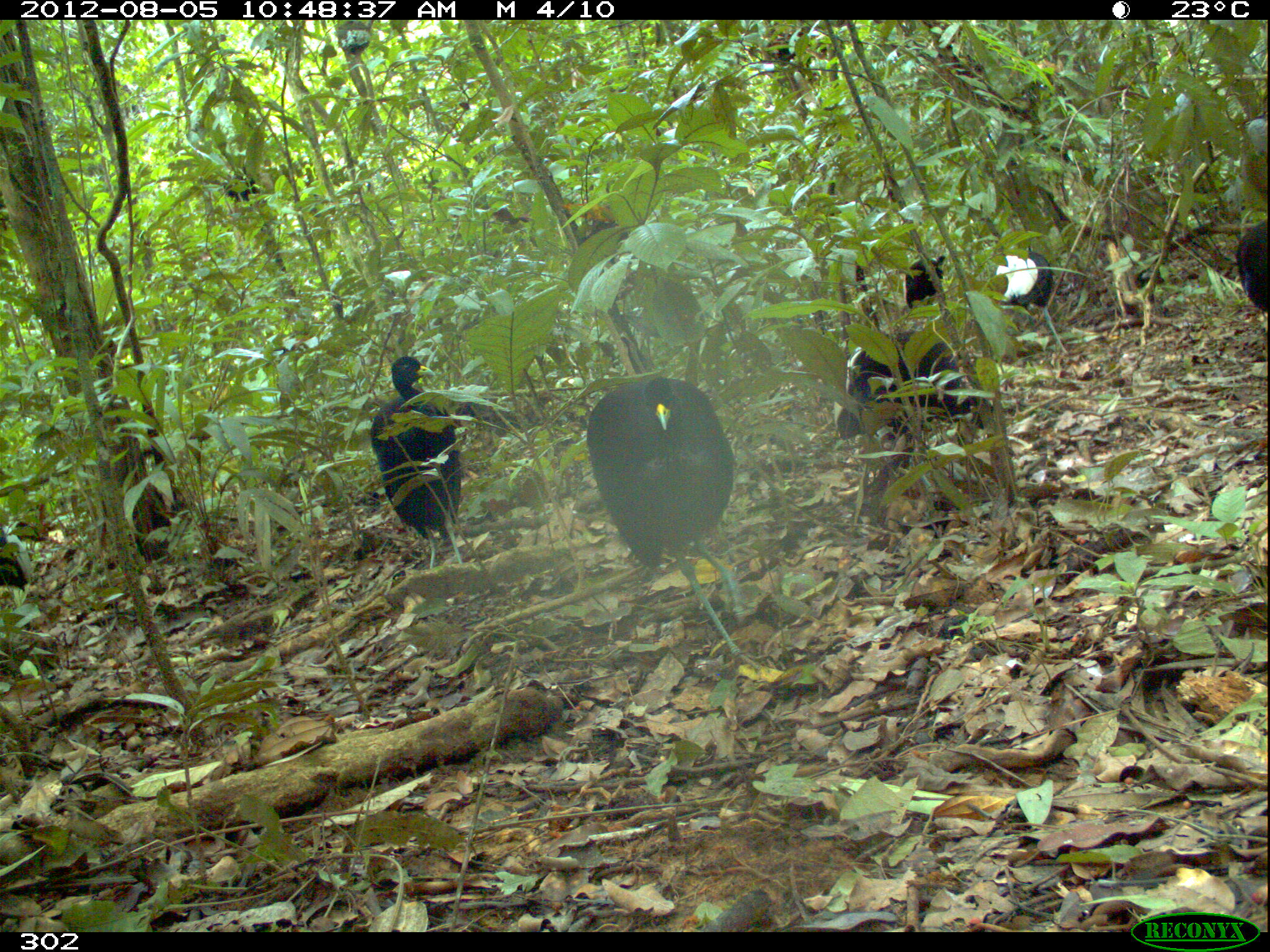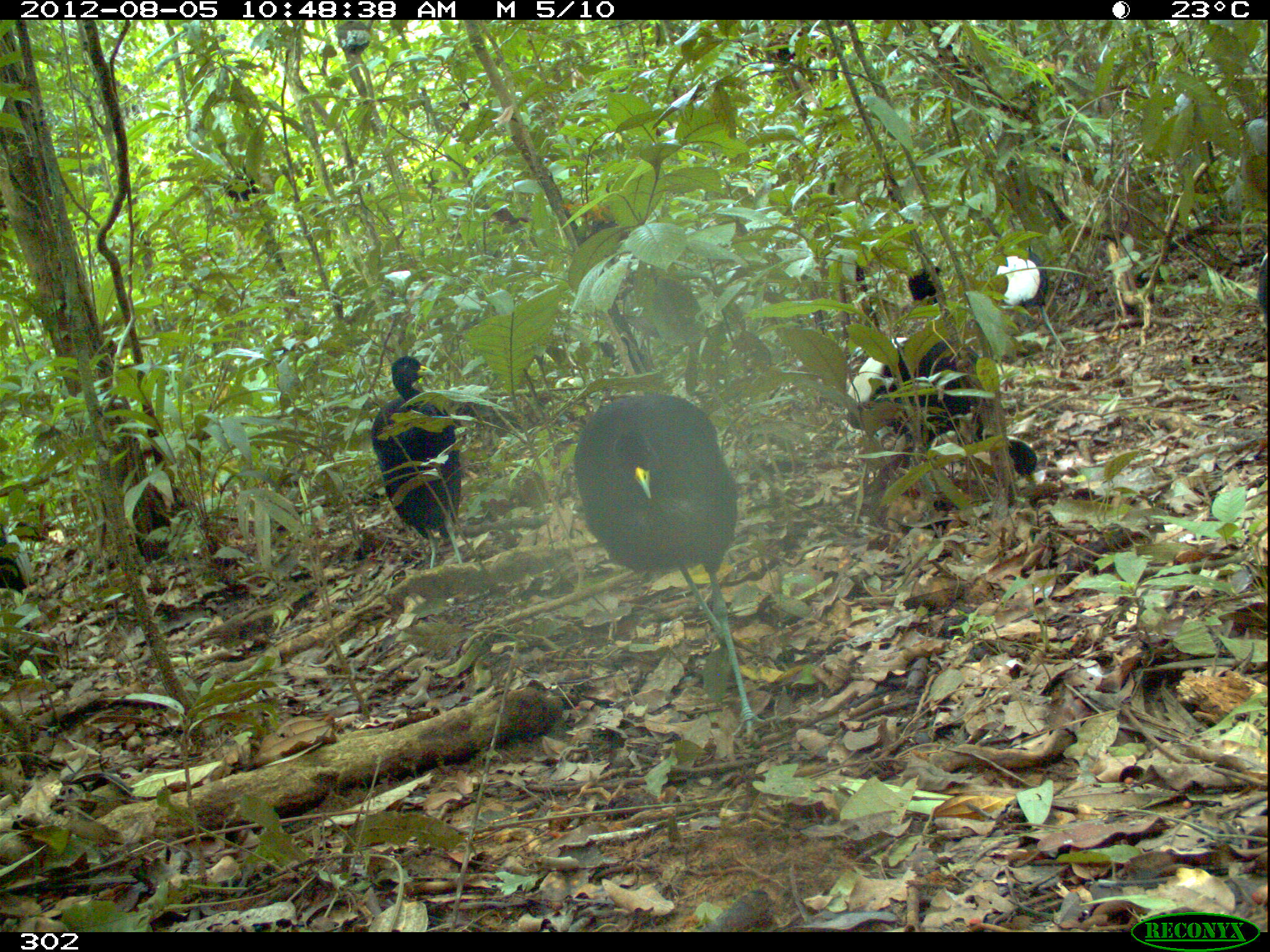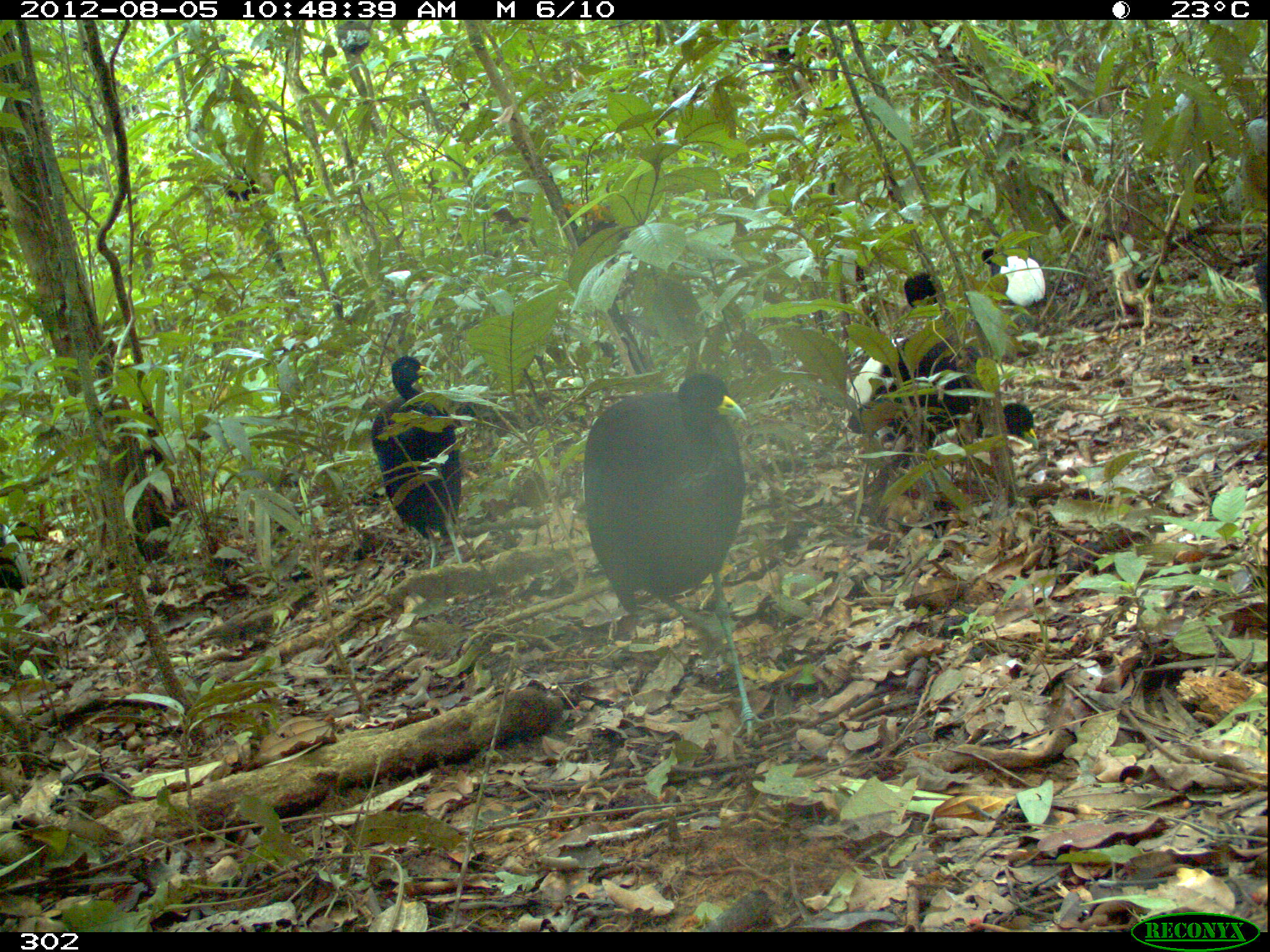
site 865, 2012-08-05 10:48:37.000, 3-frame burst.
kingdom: Animalia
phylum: Chordata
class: Aves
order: Gruiformes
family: Psophiidae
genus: Psophia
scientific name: Psophia leucoptera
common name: pale-winged trumpeter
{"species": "Psophia leucoptera (pale-winged trumpeter)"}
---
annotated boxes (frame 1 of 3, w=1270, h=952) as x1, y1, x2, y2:
psophia leucoptera: 582, 374, 764, 670; 834, 328, 996, 470; 369, 355, 465, 570; 994, 250, 1070, 356; 1235, 219, 1267, 313; 904, 254, 947, 318; 0, 527, 28, 591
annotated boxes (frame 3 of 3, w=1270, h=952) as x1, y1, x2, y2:
psophia leucoptera: 581, 369, 774, 739; 844, 270, 984, 443; 368, 353, 464, 570; 846, 379, 1039, 486; 979, 245, 1047, 314; 0, 522, 27, 596